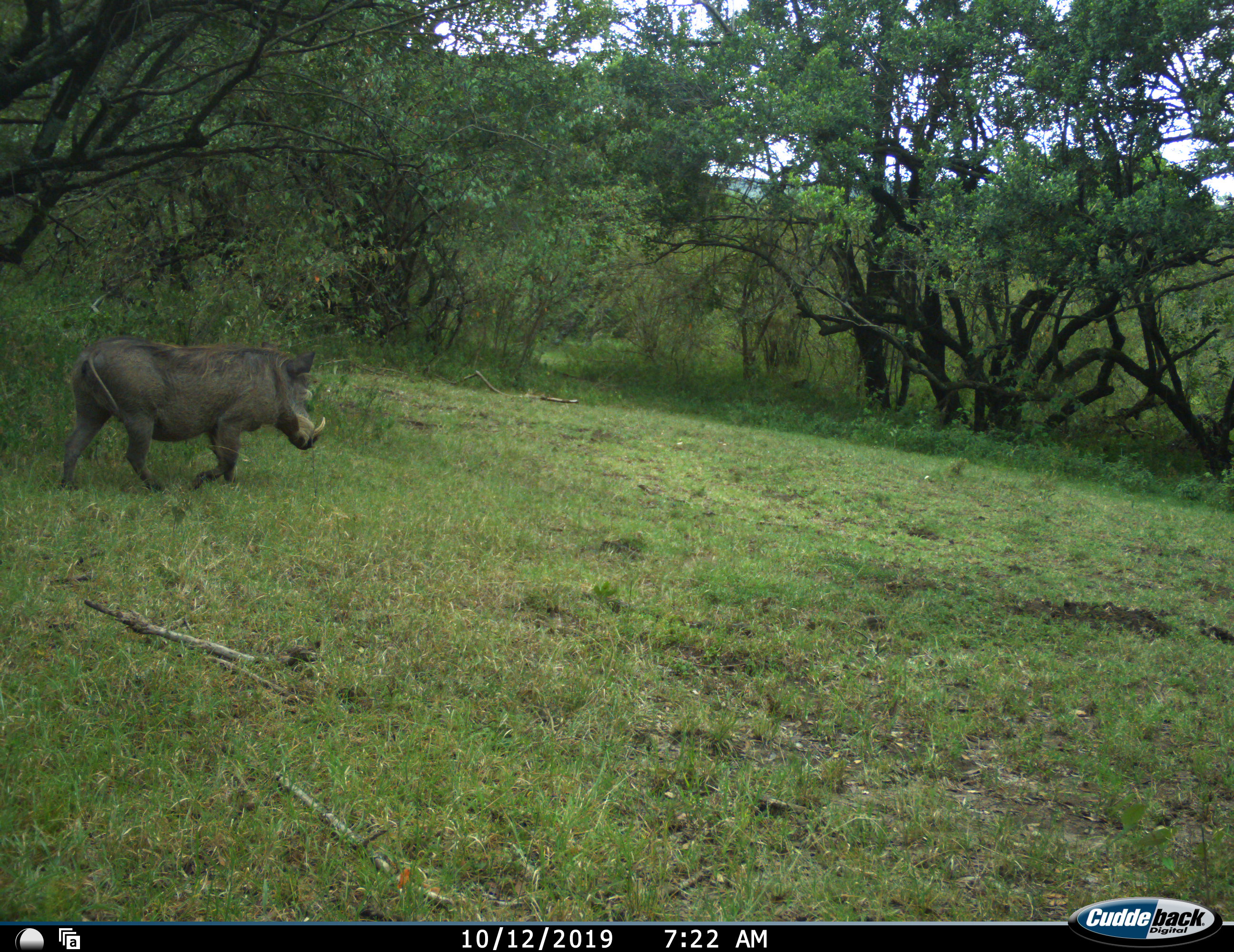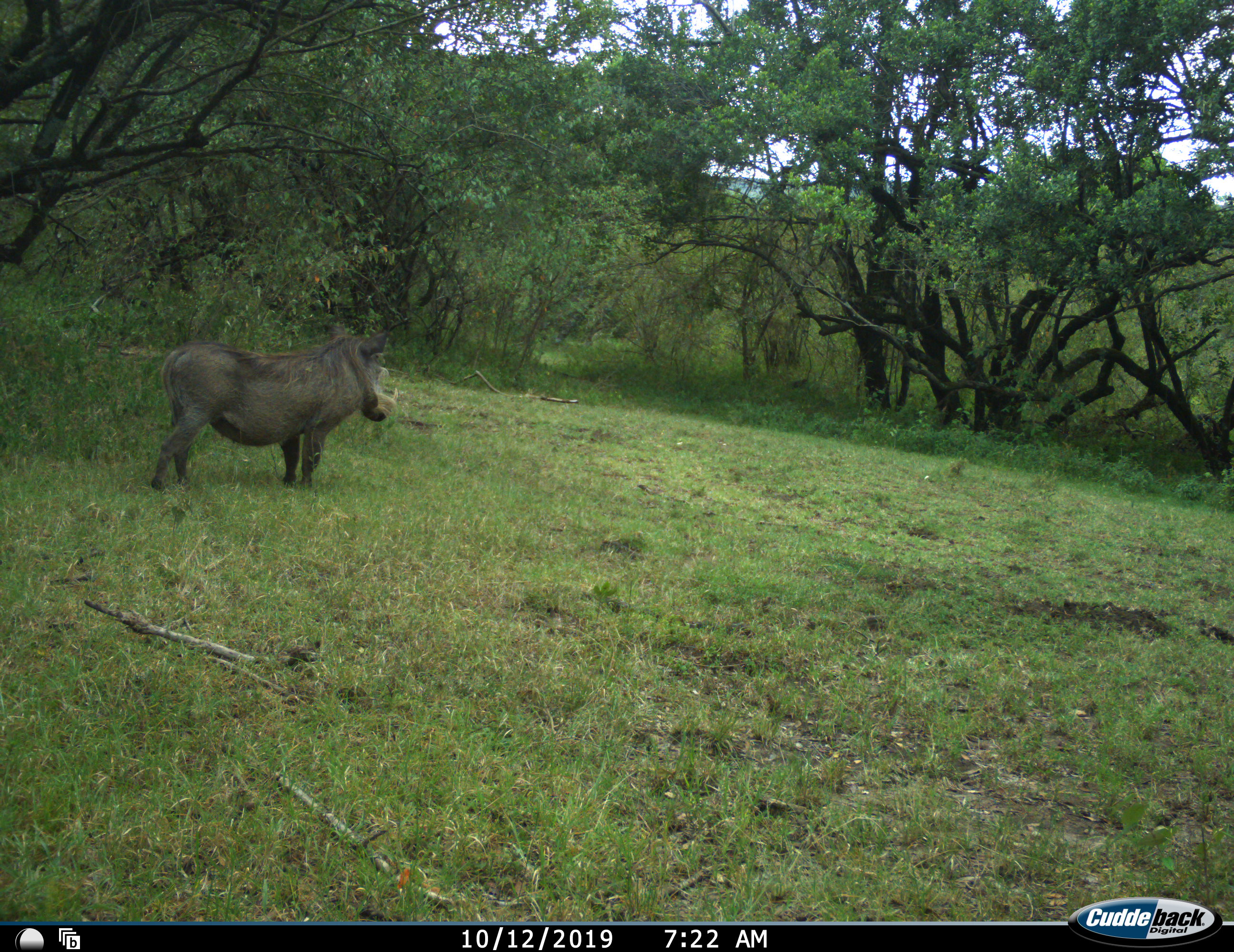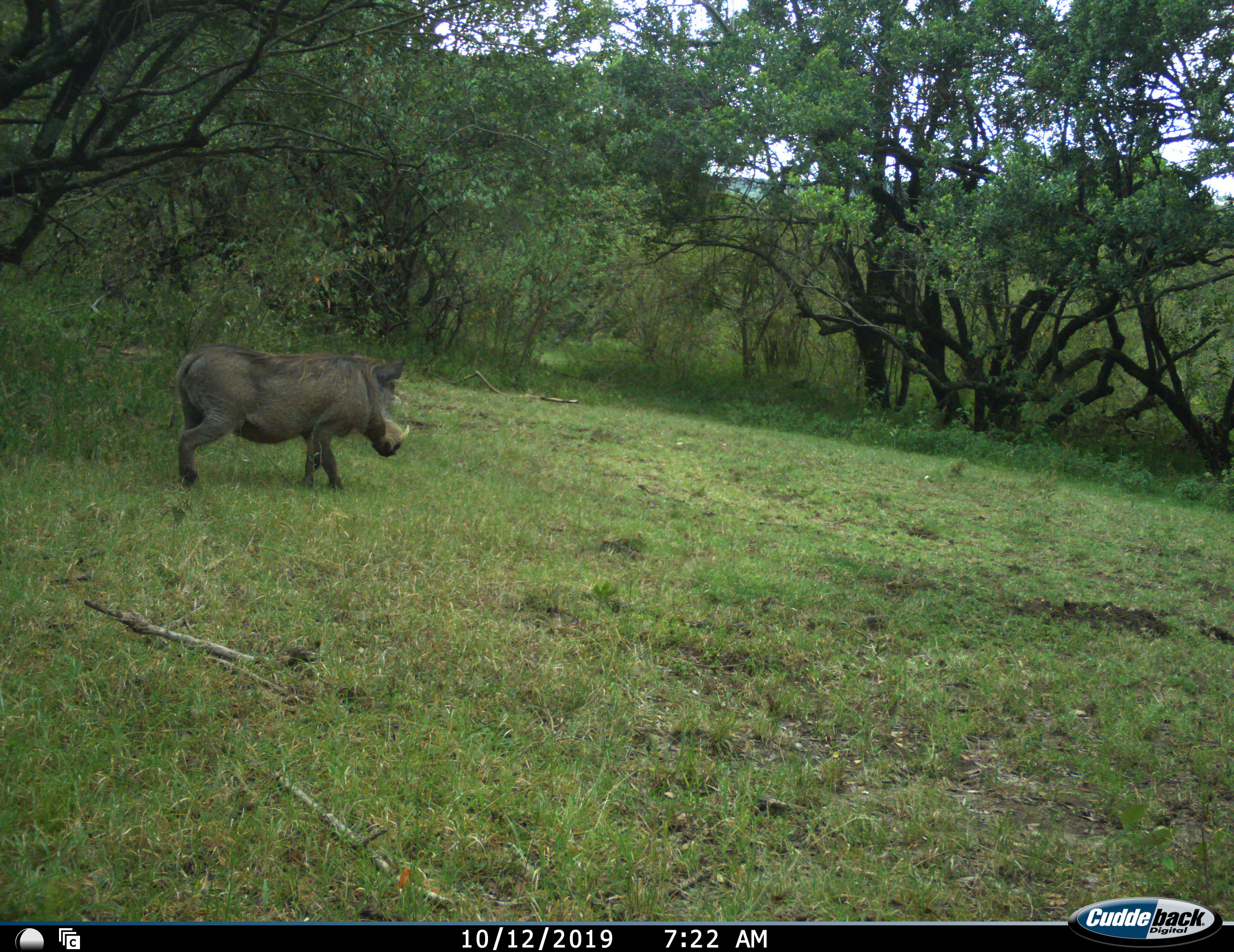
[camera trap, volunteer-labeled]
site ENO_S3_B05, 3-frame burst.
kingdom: Animalia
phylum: Chordata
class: Mammalia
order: Artiodactyla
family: Suidae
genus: Phacochoerus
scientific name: Phacochoerus africanus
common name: warthog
Warthog (Phacochoerus africanus), count 1. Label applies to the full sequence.